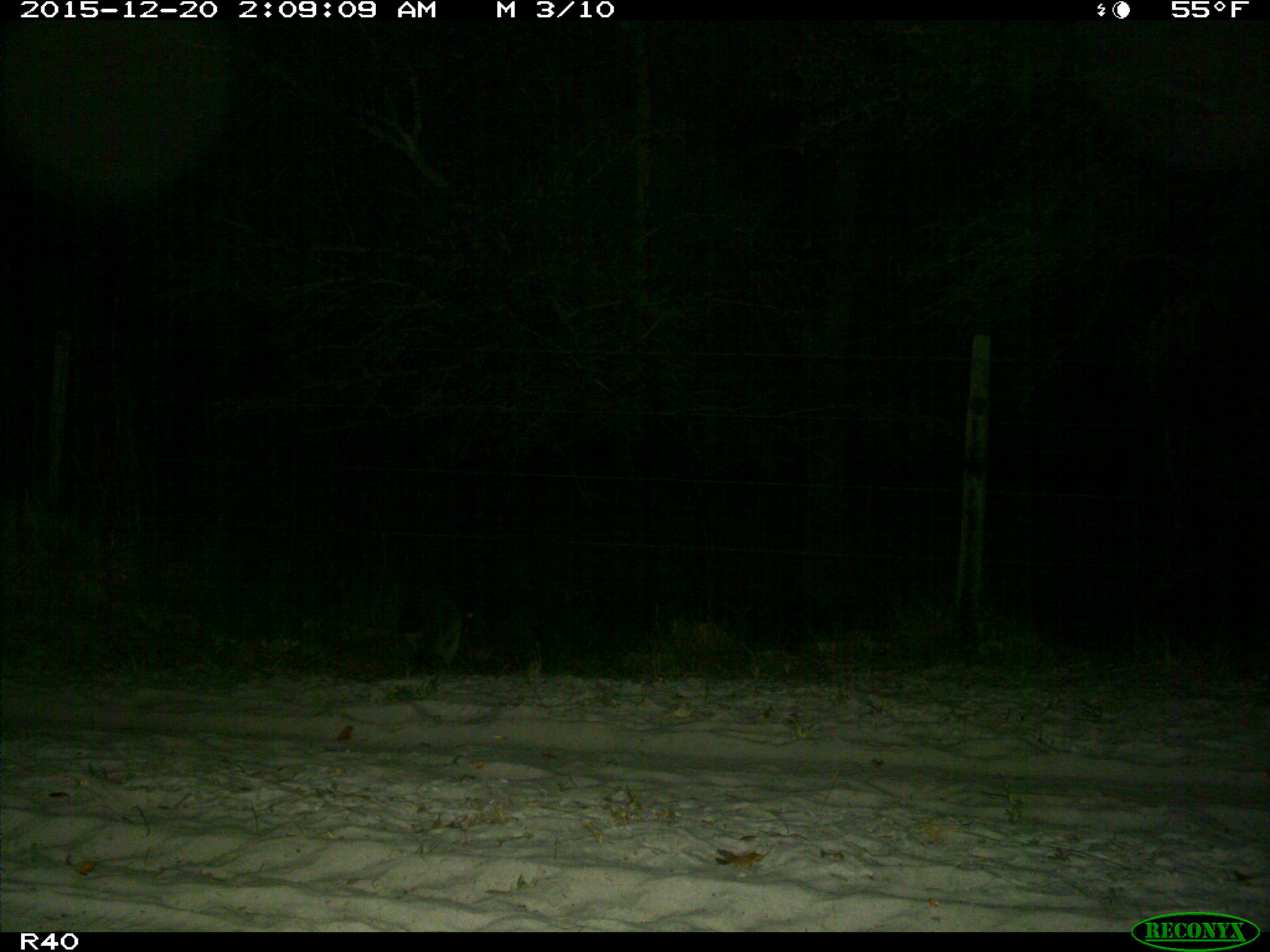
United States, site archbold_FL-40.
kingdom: Animalia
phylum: Chordata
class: Mammalia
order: Carnivora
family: Procyonidae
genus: Procyon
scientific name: Procyon lotor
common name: common raccoon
Procyon lotor (common raccoon).